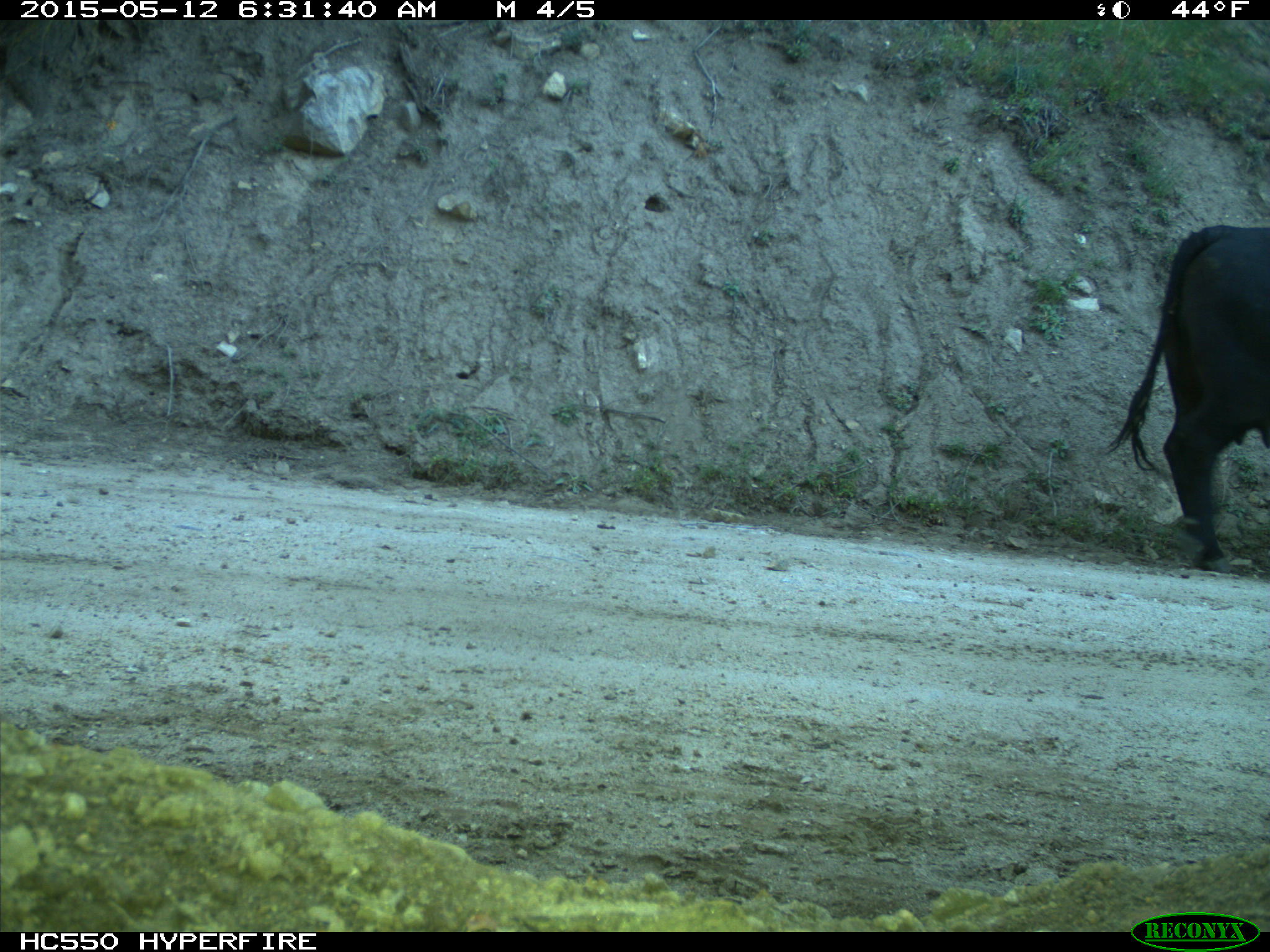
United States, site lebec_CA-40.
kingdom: Animalia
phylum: Chordata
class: Mammalia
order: Artiodactyla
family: Bovidae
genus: Bos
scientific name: Bos taurus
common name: domestic cow